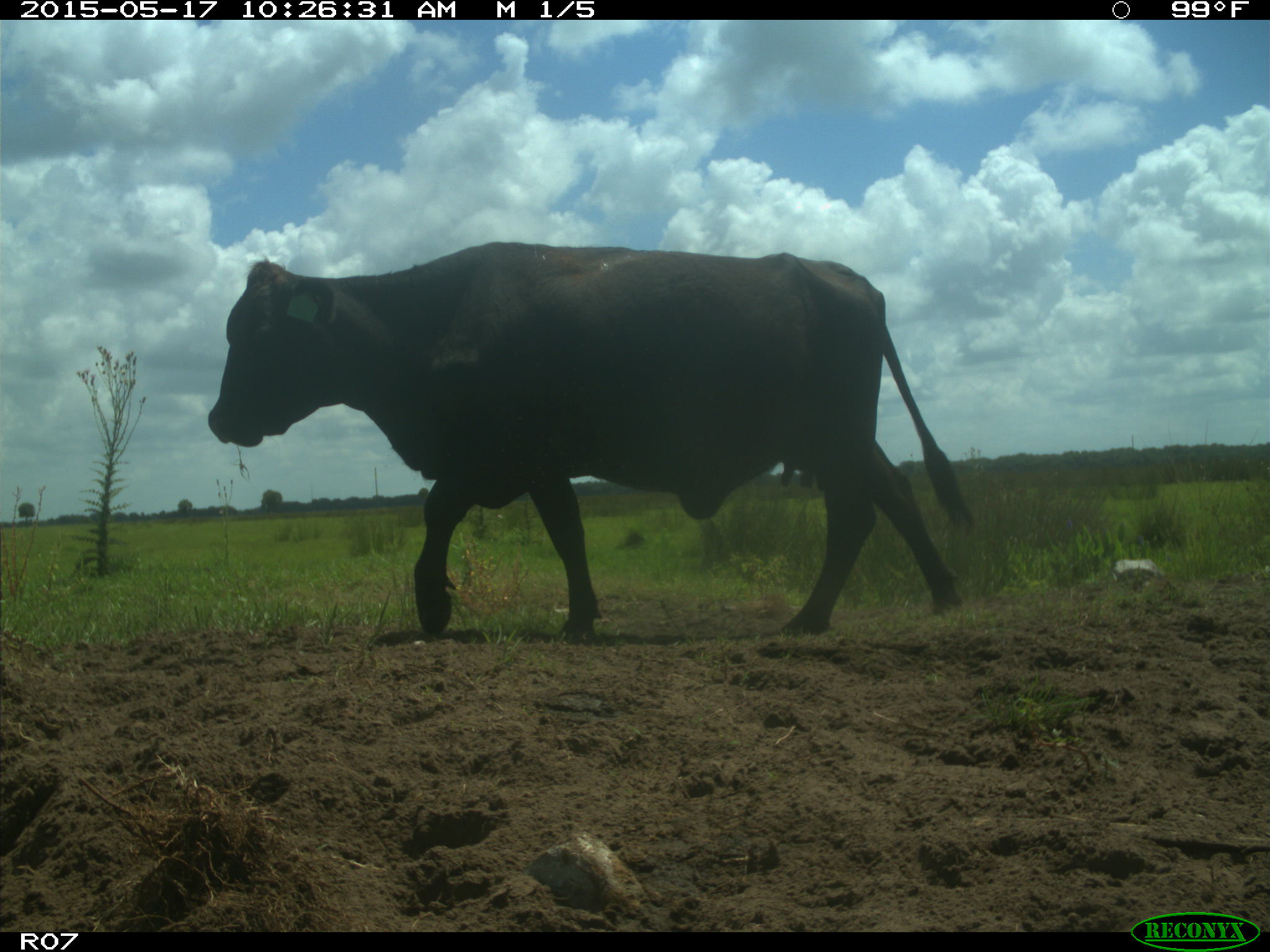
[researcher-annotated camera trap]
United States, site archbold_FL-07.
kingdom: Animalia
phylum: Chordata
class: Mammalia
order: Artiodactyla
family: Bovidae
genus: Bos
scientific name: Bos taurus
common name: domestic cow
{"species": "Bos taurus (domestic cow)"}